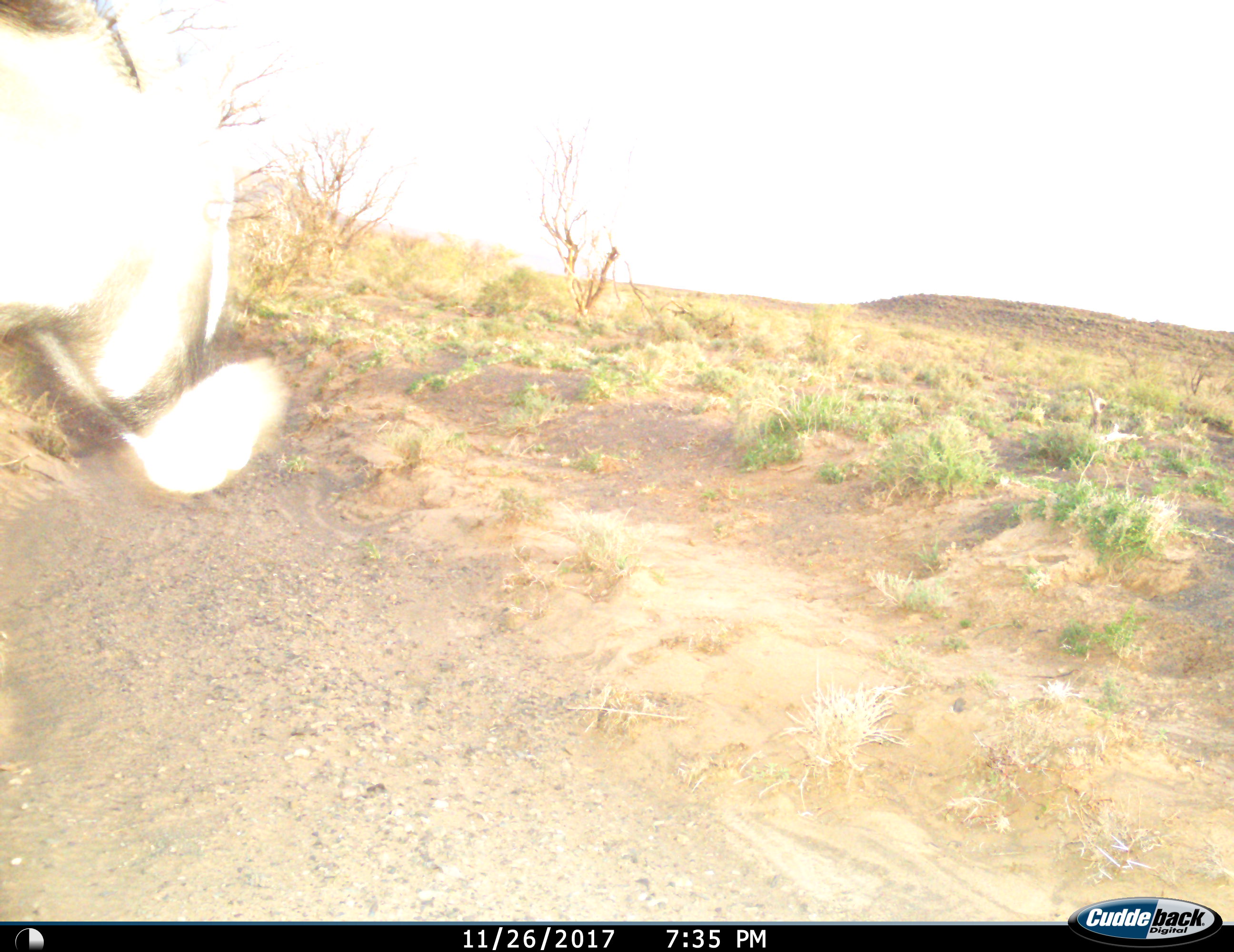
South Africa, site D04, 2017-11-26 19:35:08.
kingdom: Animalia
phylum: Chordata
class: Mammalia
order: Artiodactyla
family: Bovidae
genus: Oryx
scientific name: Oryx gazella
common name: gemsbok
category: gemsbokoryx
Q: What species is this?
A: Gemsbokoryx (gemsbok) (Oryx gazella).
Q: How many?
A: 1.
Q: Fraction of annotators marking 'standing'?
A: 57%.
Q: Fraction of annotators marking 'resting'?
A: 0%.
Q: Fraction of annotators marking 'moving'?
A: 43%.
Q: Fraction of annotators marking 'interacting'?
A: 0%.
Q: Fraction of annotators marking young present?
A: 0%.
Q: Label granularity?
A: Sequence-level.